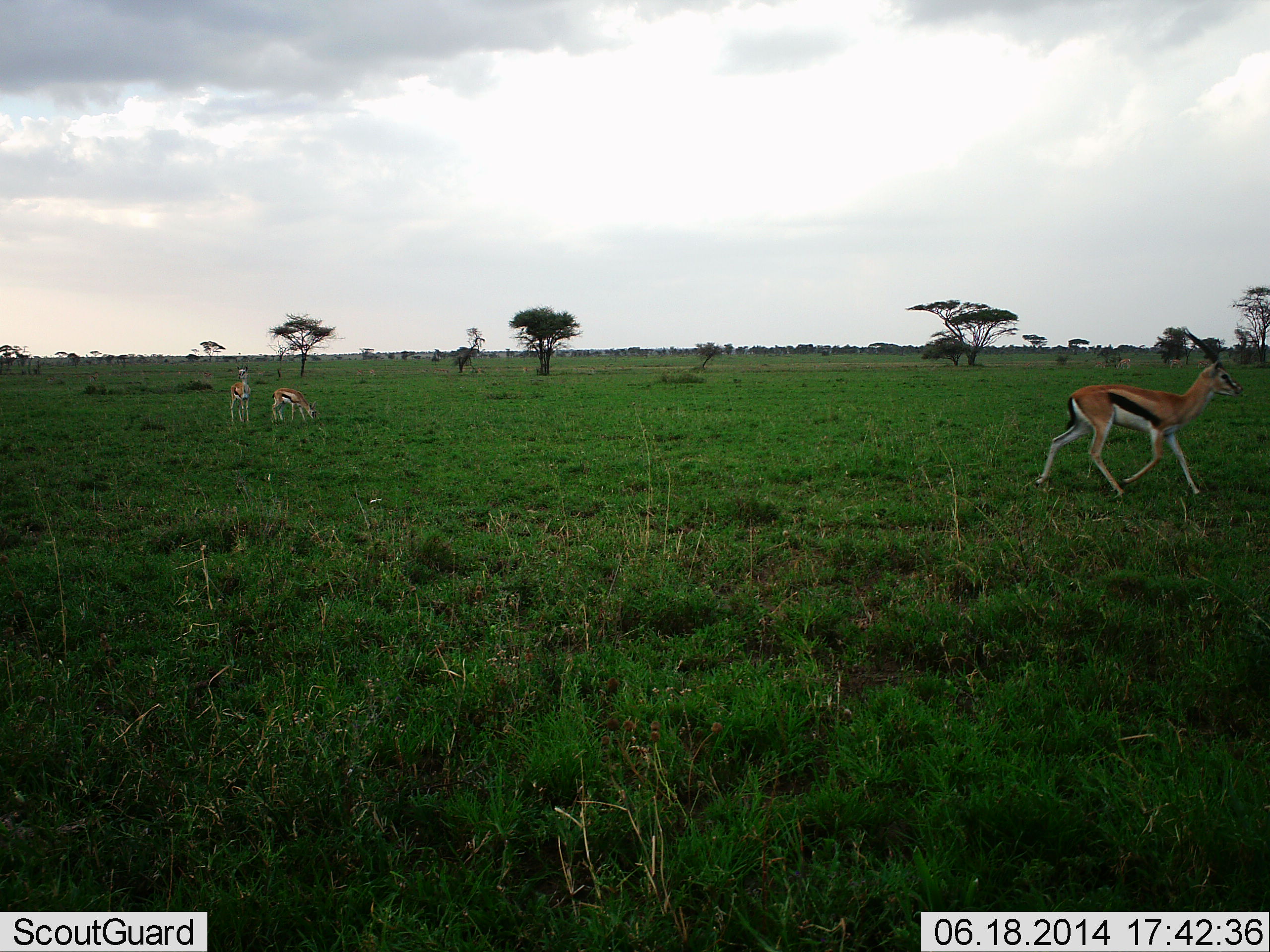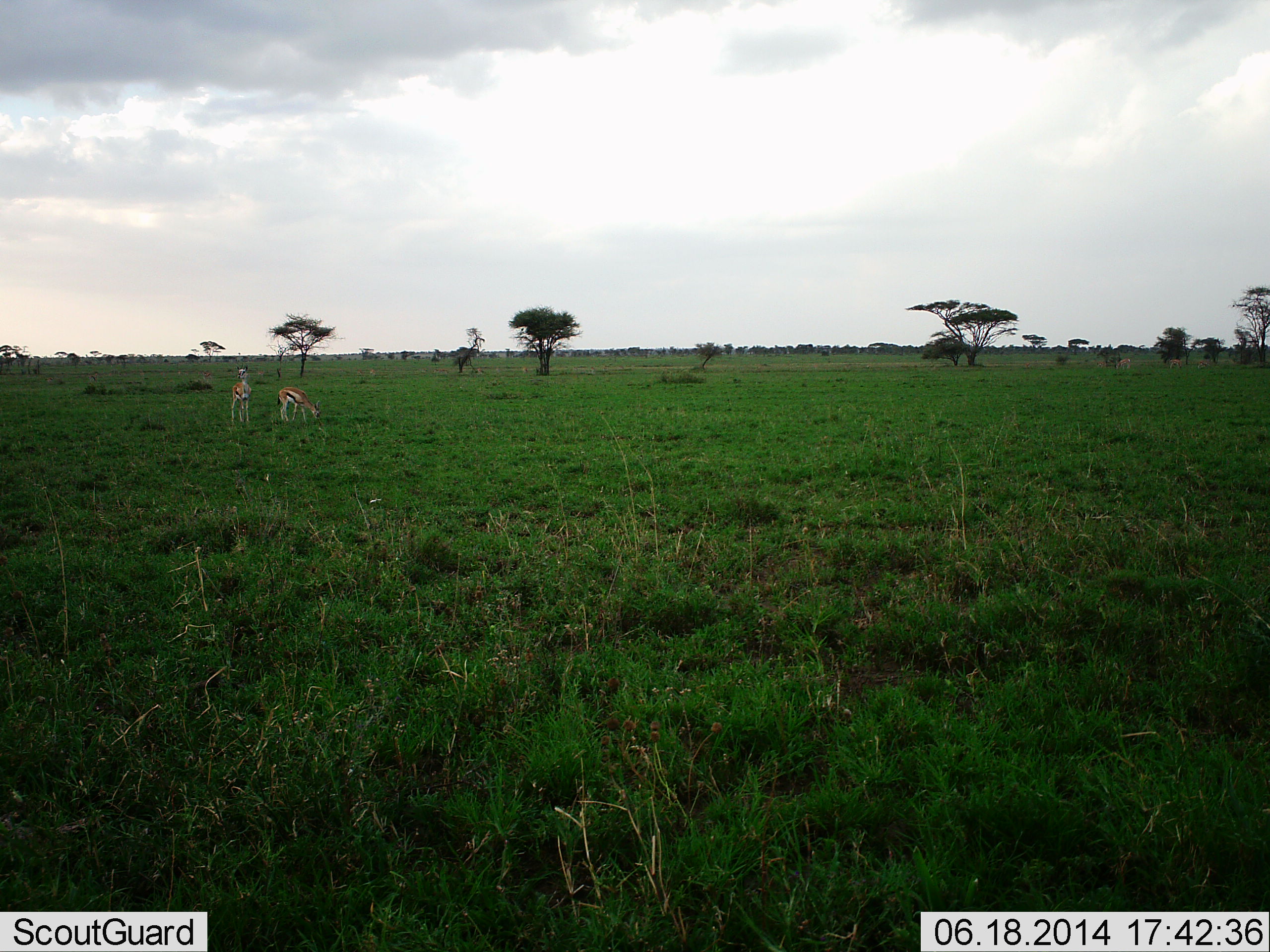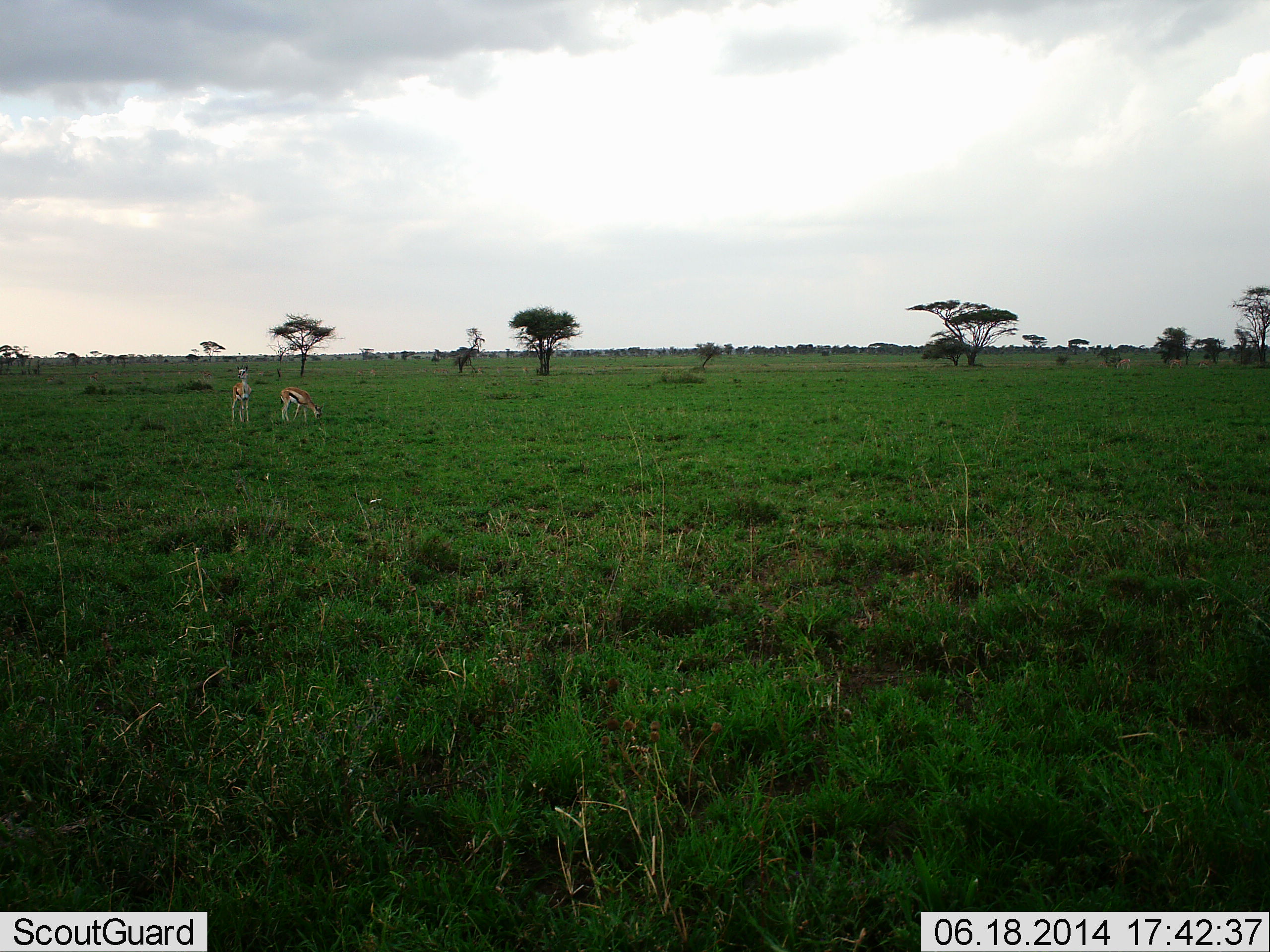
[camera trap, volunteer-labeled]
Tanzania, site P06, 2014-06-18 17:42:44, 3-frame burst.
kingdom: Animalia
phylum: Chordata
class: Mammalia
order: Artiodactyla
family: Bovidae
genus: Eudorcas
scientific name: Eudorcas thomsonii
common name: thomson's gazelle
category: gazellethomsons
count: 3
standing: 72%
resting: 6%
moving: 78%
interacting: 0%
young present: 0%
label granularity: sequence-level